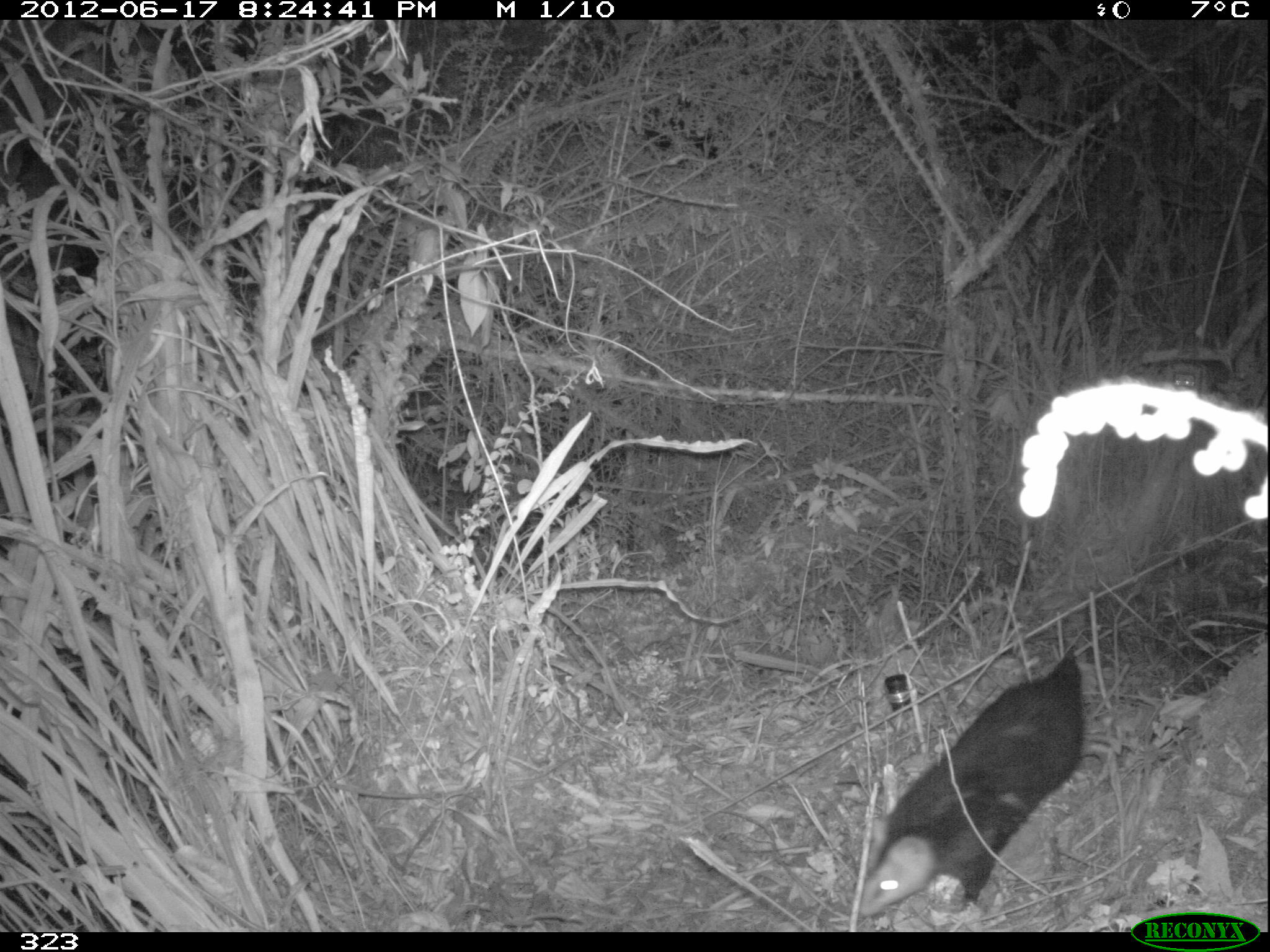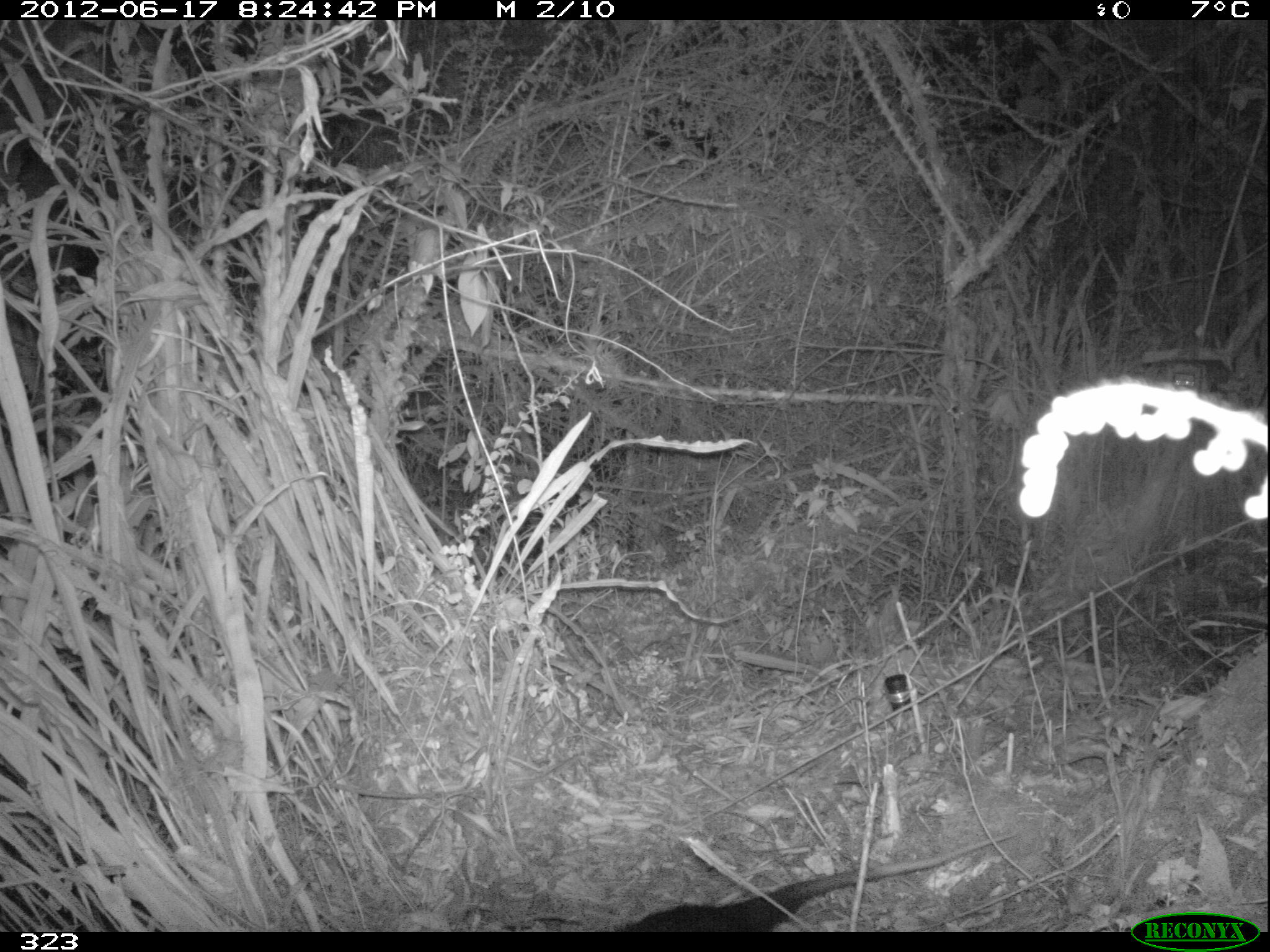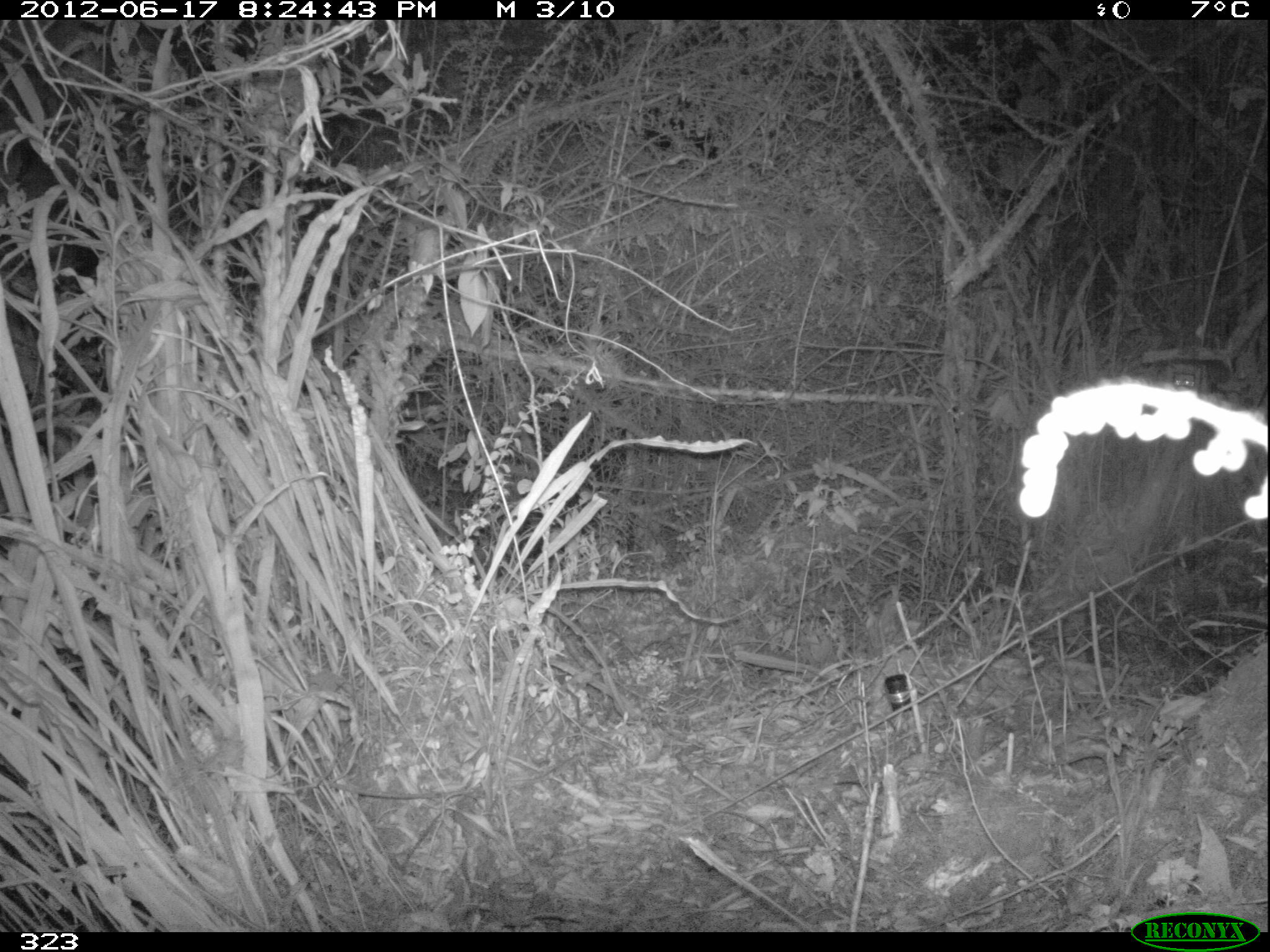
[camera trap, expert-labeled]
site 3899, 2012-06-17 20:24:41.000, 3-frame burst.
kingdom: Animalia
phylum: Chordata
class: Mammalia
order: Didelphimorphia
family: Didelphidae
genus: Didelphis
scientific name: Didelphis pernigra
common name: andean white-eared opossum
Didelphis pernigra (andean white-eared opossum).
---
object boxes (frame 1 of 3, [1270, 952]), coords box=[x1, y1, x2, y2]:
didelphis pernigra: box=[857, 647, 1088, 918]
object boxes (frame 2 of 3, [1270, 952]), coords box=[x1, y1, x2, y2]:
didelphis pernigra: box=[617, 830, 1017, 931]